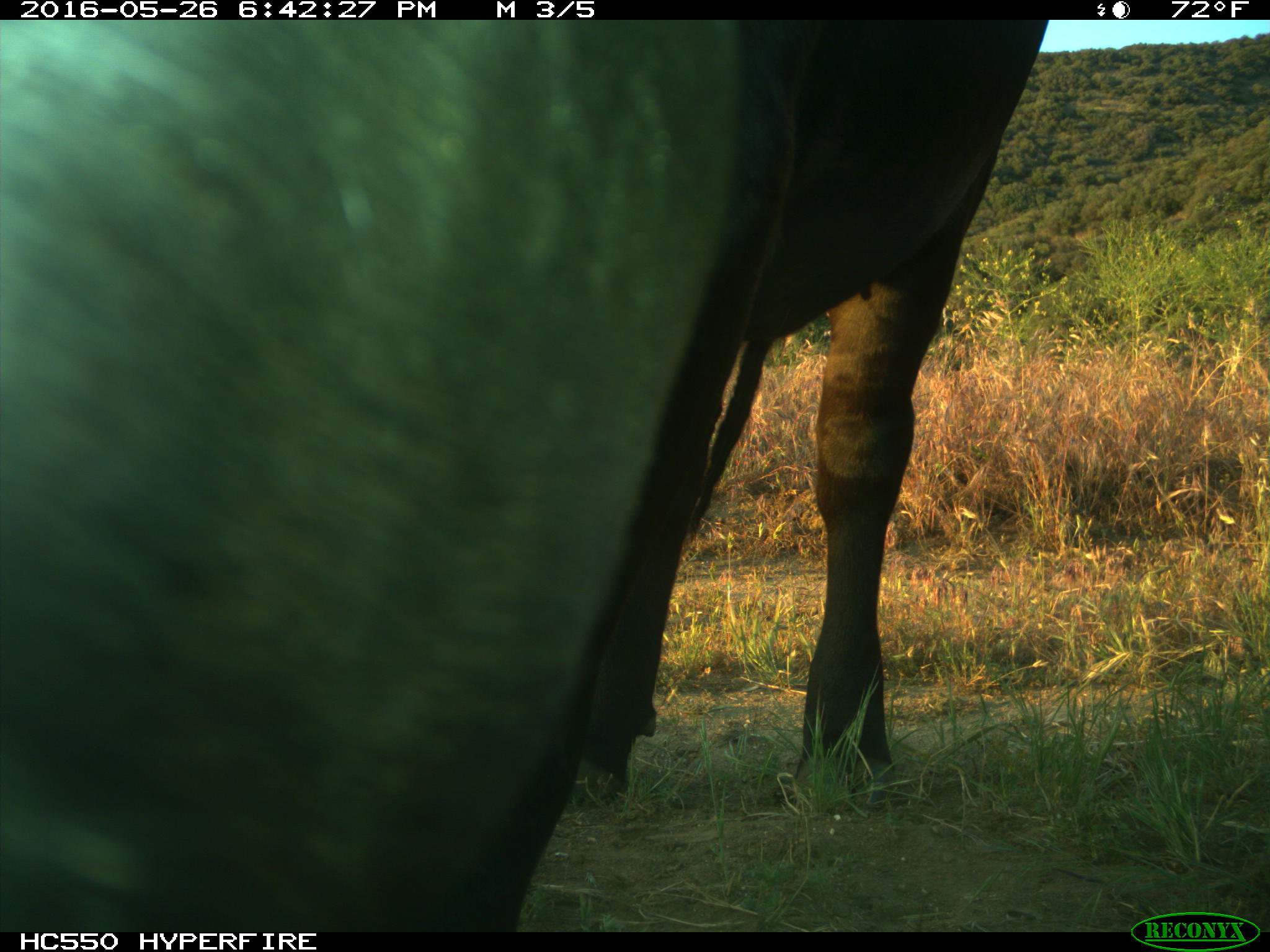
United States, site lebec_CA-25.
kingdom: Animalia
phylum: Chordata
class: Mammalia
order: Artiodactyla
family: Bovidae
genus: Bos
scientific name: Bos taurus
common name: domestic cow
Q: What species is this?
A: Bos taurus (domestic cow).